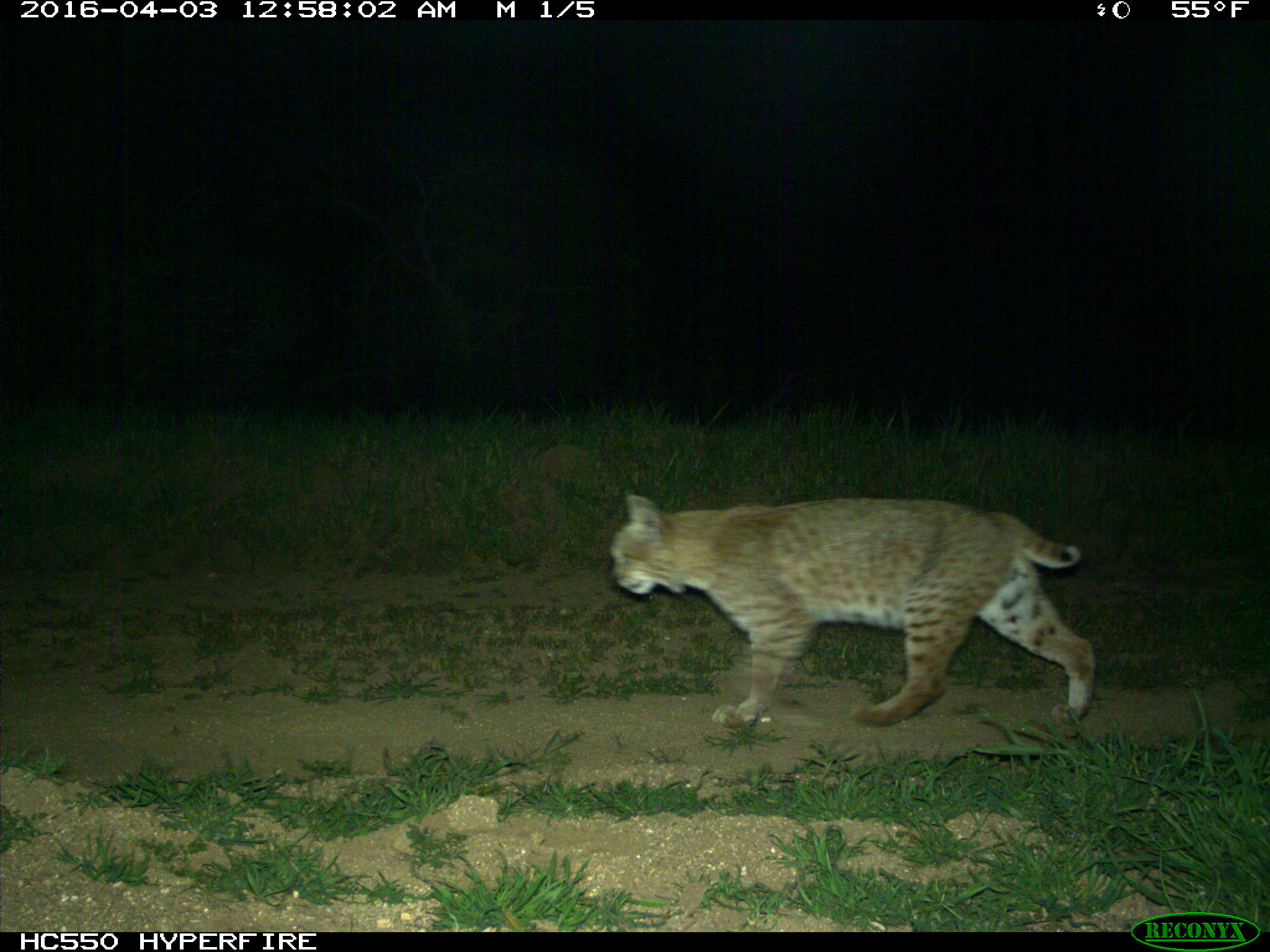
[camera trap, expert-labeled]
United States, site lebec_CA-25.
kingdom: Animalia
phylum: Chordata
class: Mammalia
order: Carnivora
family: Felidae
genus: Lynx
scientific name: Lynx rufus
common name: bobcat